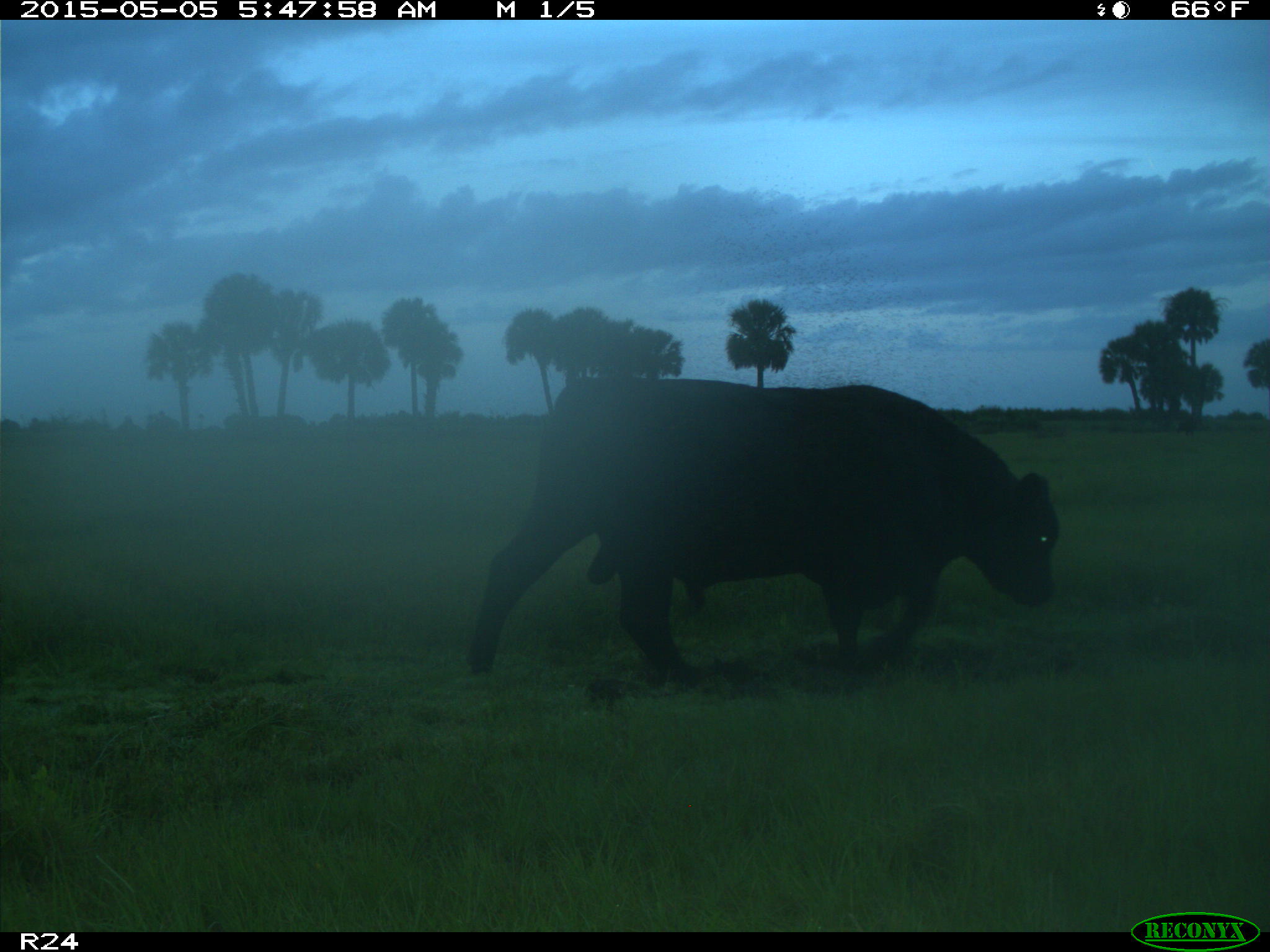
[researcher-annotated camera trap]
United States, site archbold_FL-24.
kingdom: Animalia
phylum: Chordata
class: Mammalia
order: Artiodactyla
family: Bovidae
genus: Bos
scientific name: Bos taurus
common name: domestic cow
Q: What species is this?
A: Bos taurus (domestic cow).